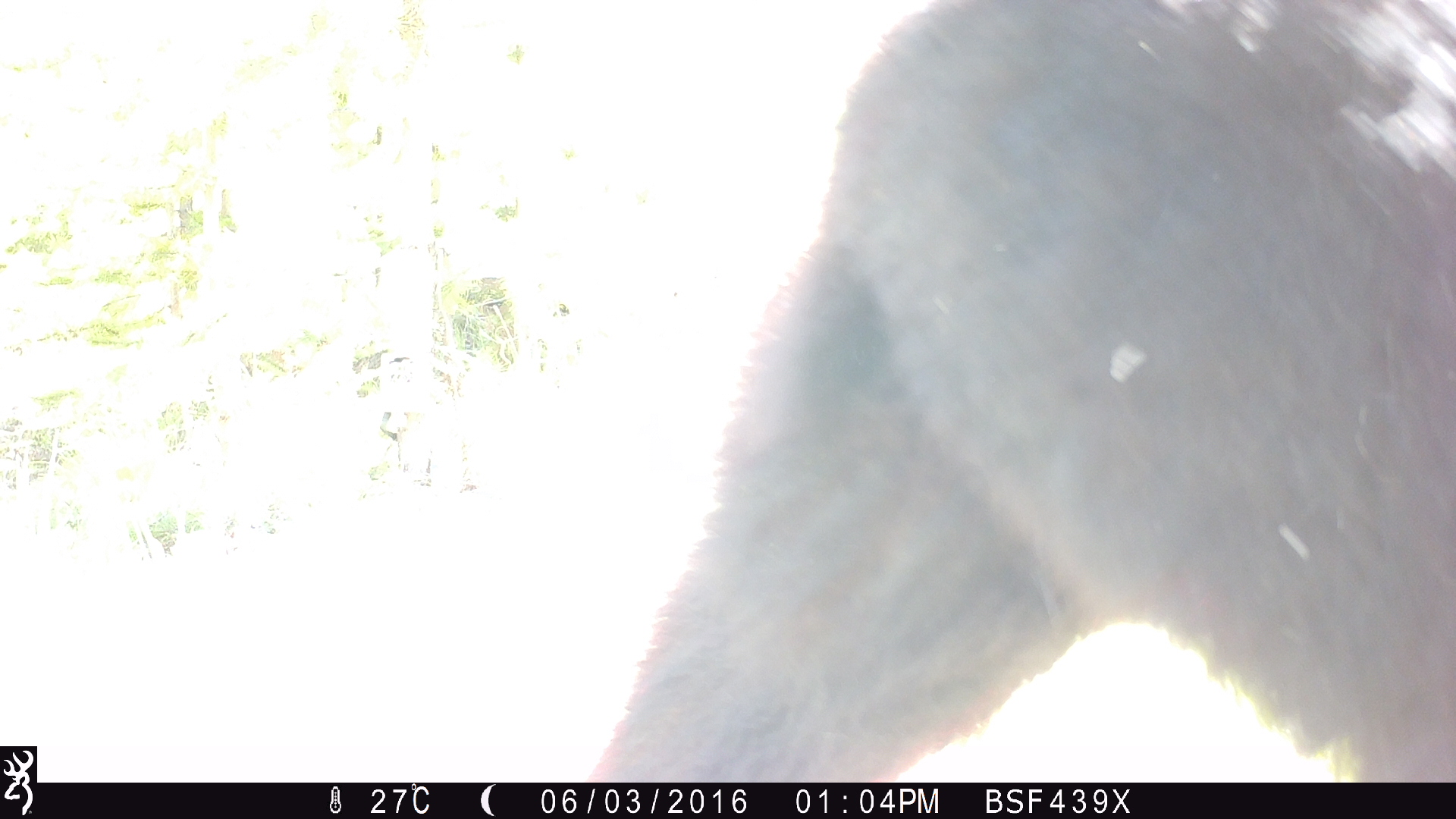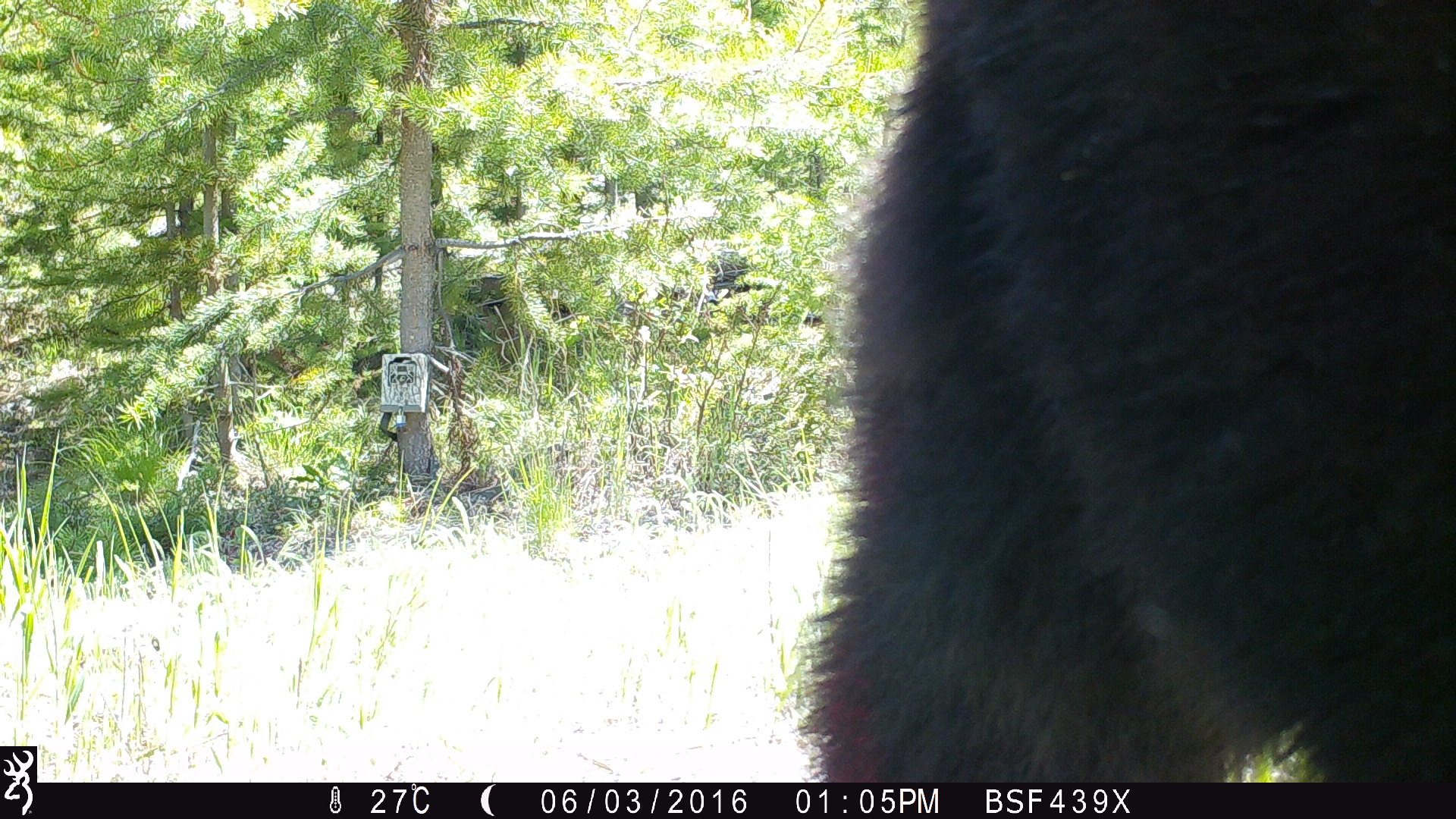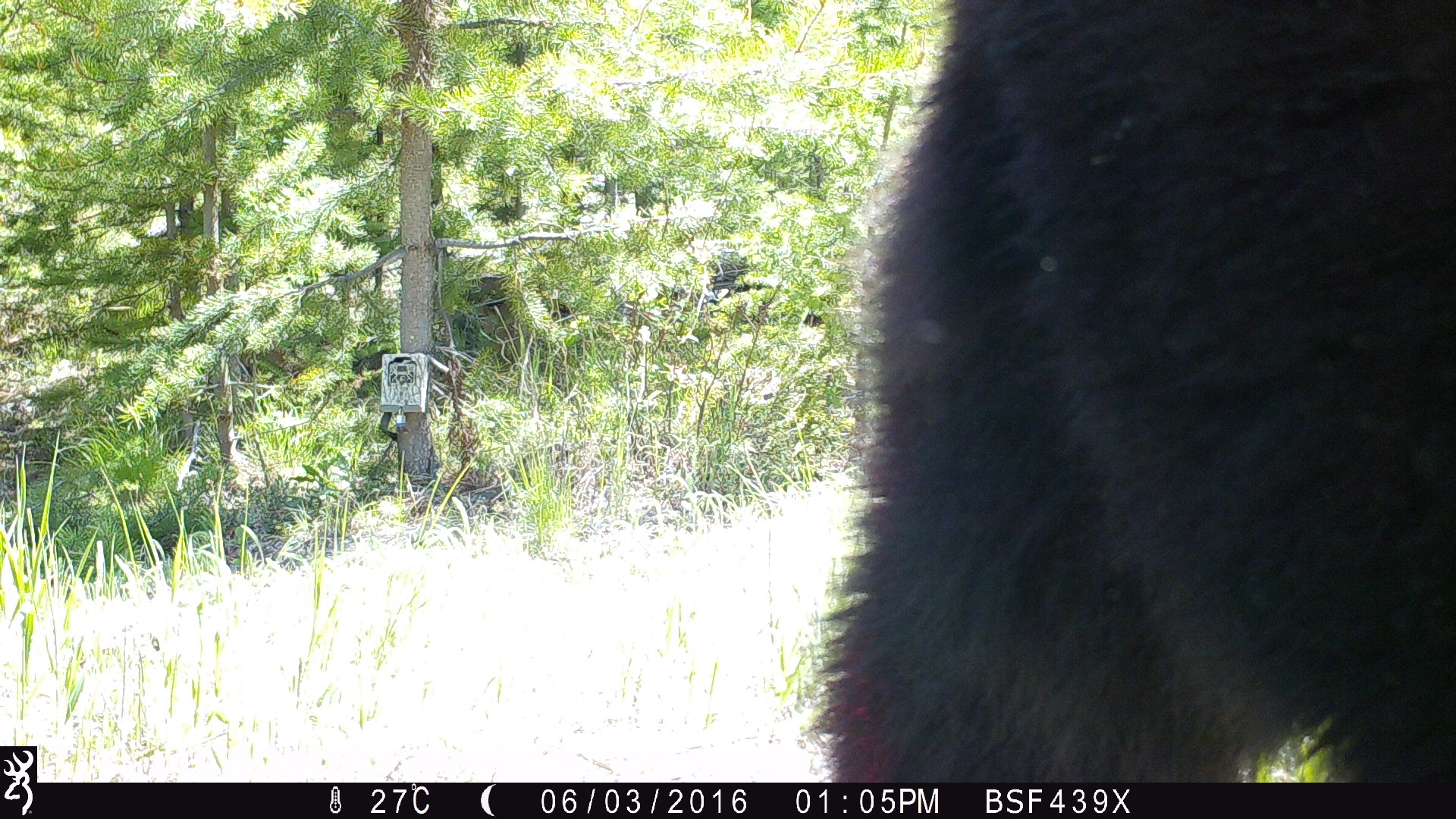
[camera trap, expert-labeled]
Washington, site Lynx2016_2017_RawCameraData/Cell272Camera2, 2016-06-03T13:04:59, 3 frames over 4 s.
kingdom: Animalia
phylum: Chordata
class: Mammalia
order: Carnivora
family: Ursidae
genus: Ursus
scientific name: Ursus americanus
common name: american black bear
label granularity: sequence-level